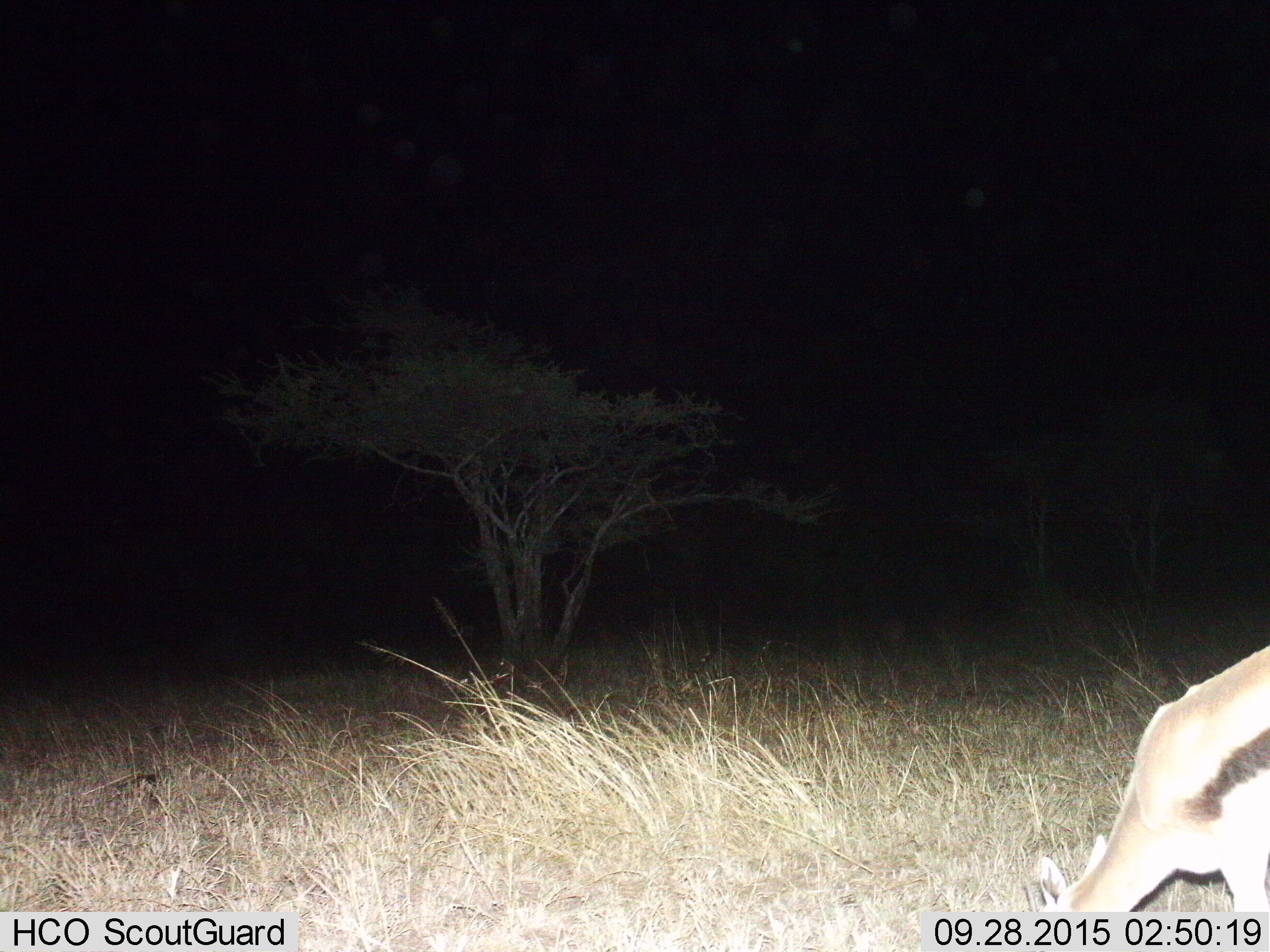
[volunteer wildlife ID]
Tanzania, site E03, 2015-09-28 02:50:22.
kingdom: Animalia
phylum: Chordata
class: Mammalia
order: Artiodactyla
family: Bovidae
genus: Eudorcas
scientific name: Eudorcas thomsonii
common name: thomson's gazelle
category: gazellethomsons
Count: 1.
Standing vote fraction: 11%.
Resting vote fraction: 0%.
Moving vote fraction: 17%.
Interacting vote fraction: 0%.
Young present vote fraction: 6%.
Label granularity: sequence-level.